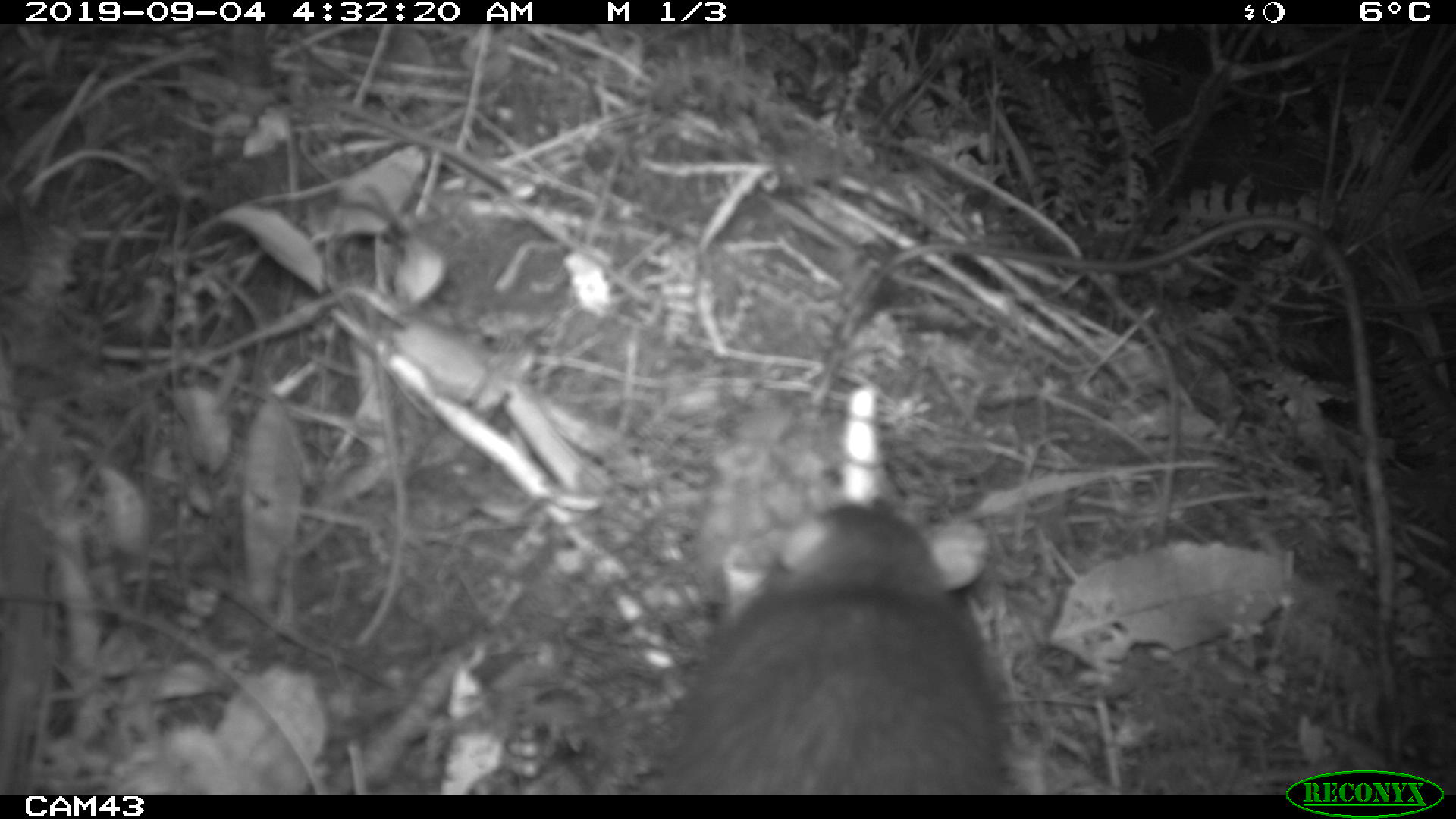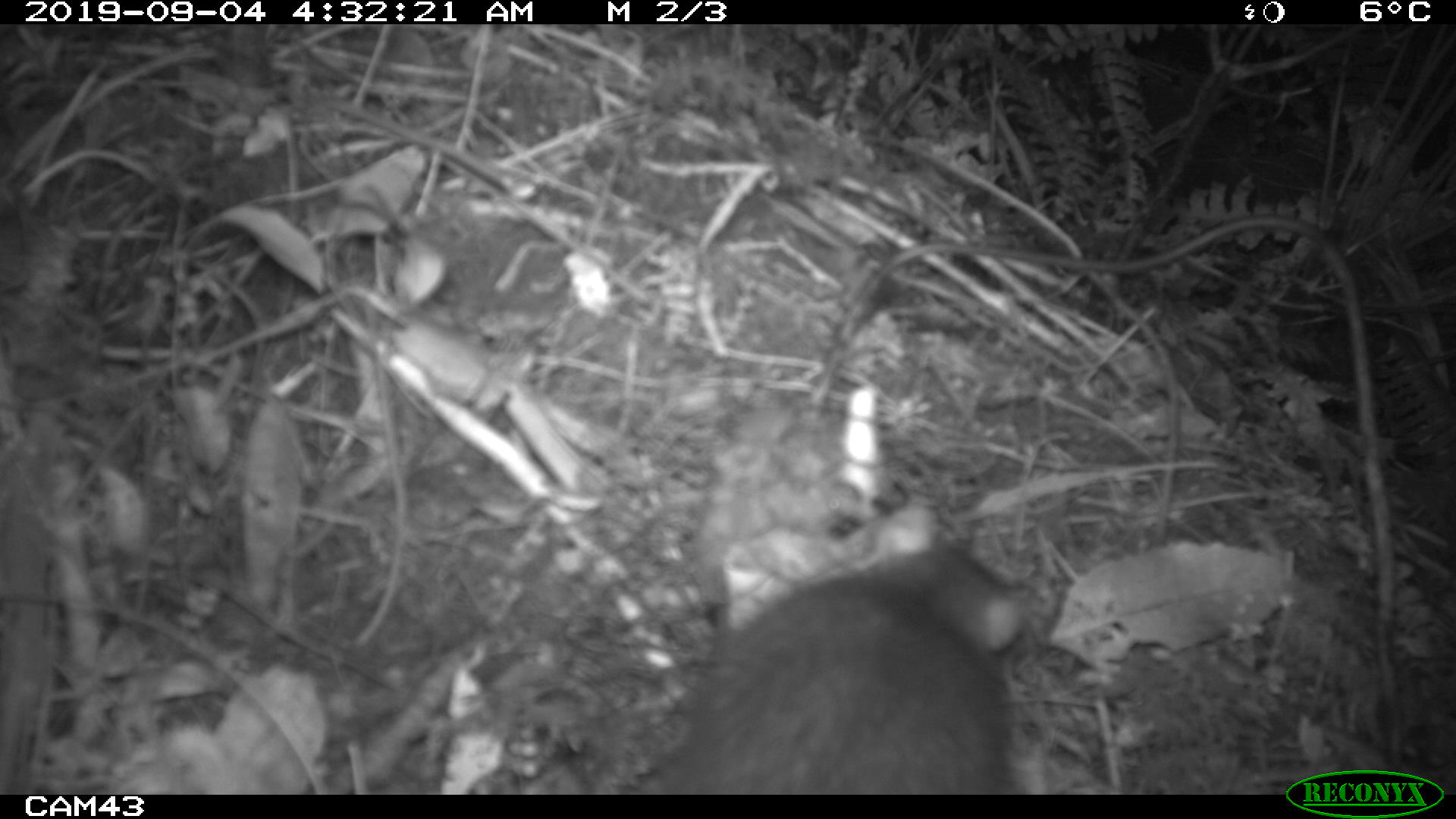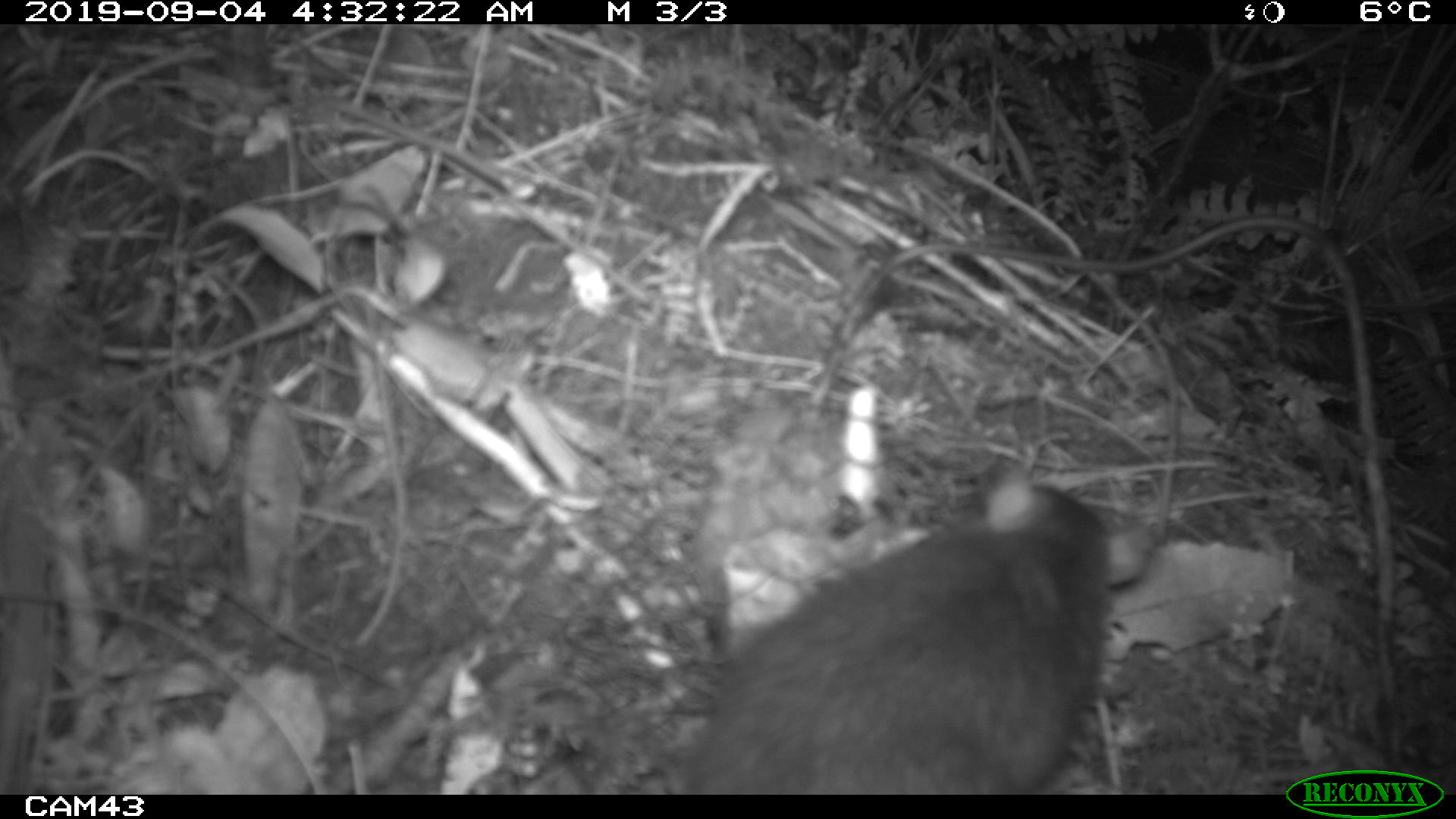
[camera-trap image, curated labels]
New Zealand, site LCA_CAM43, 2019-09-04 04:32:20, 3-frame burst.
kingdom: Animalia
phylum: Chordata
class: Mammalia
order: Rodentia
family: Muridae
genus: Rattus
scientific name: Rattus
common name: rat